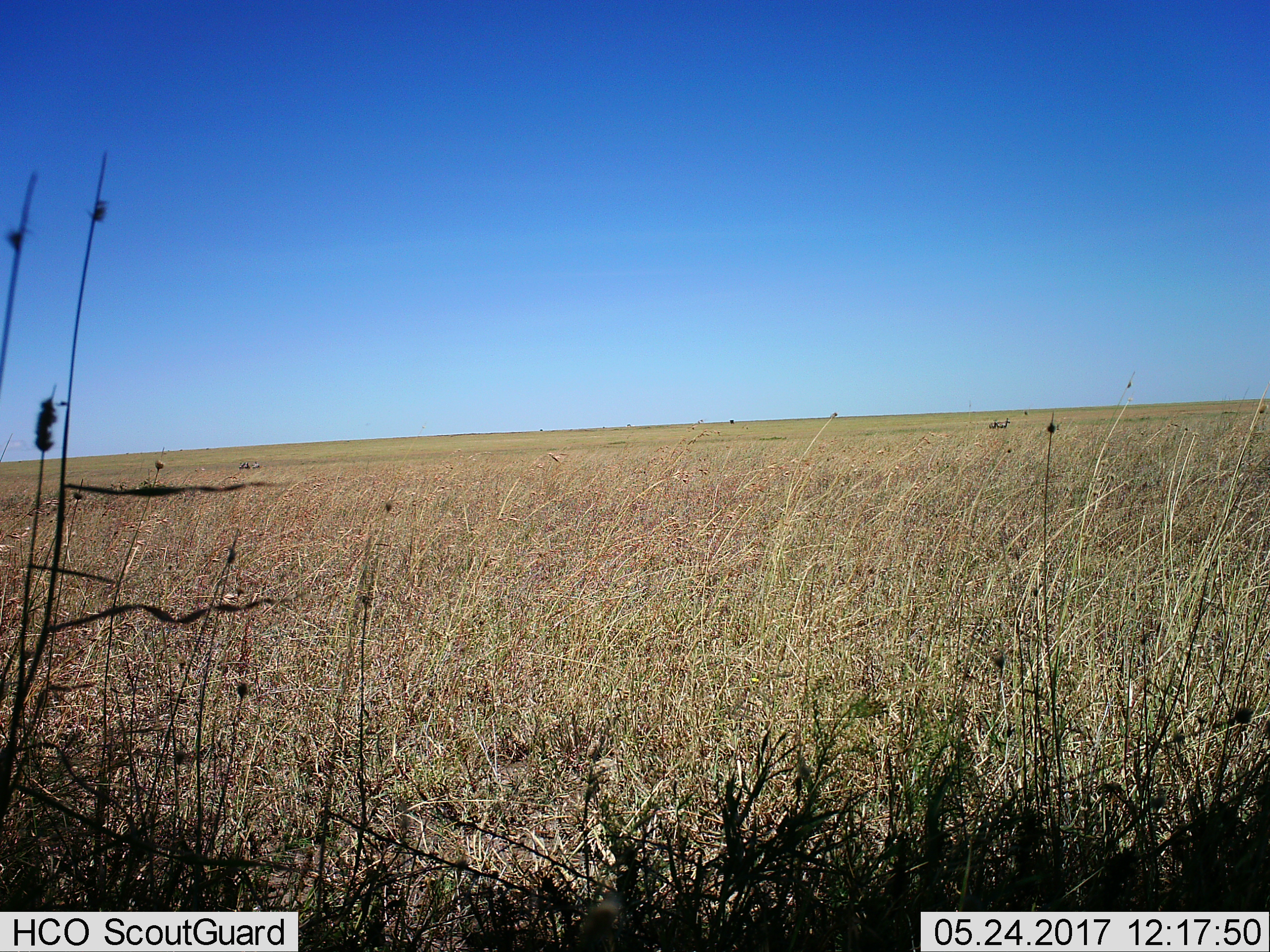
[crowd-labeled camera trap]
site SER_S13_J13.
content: unidentified animal